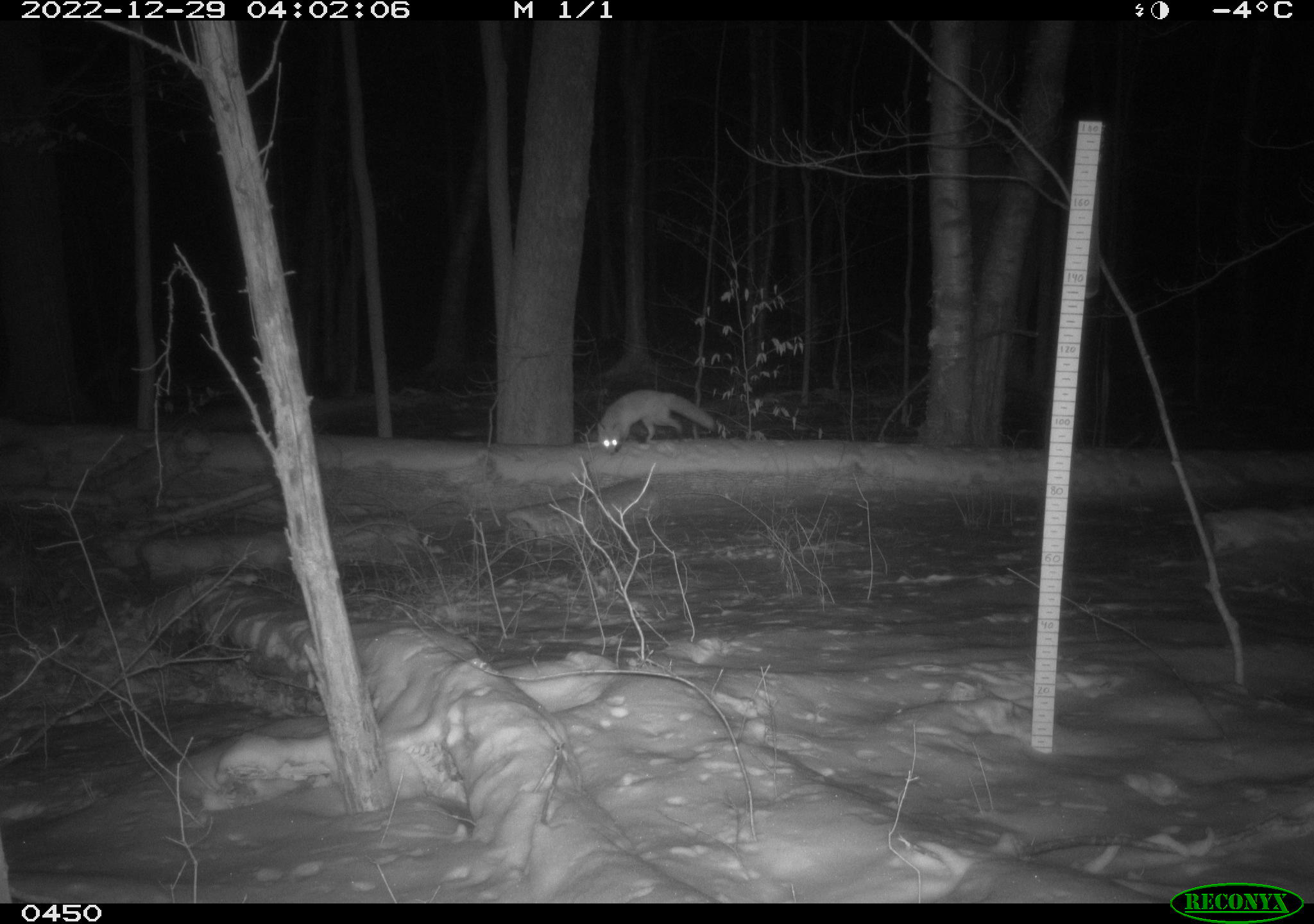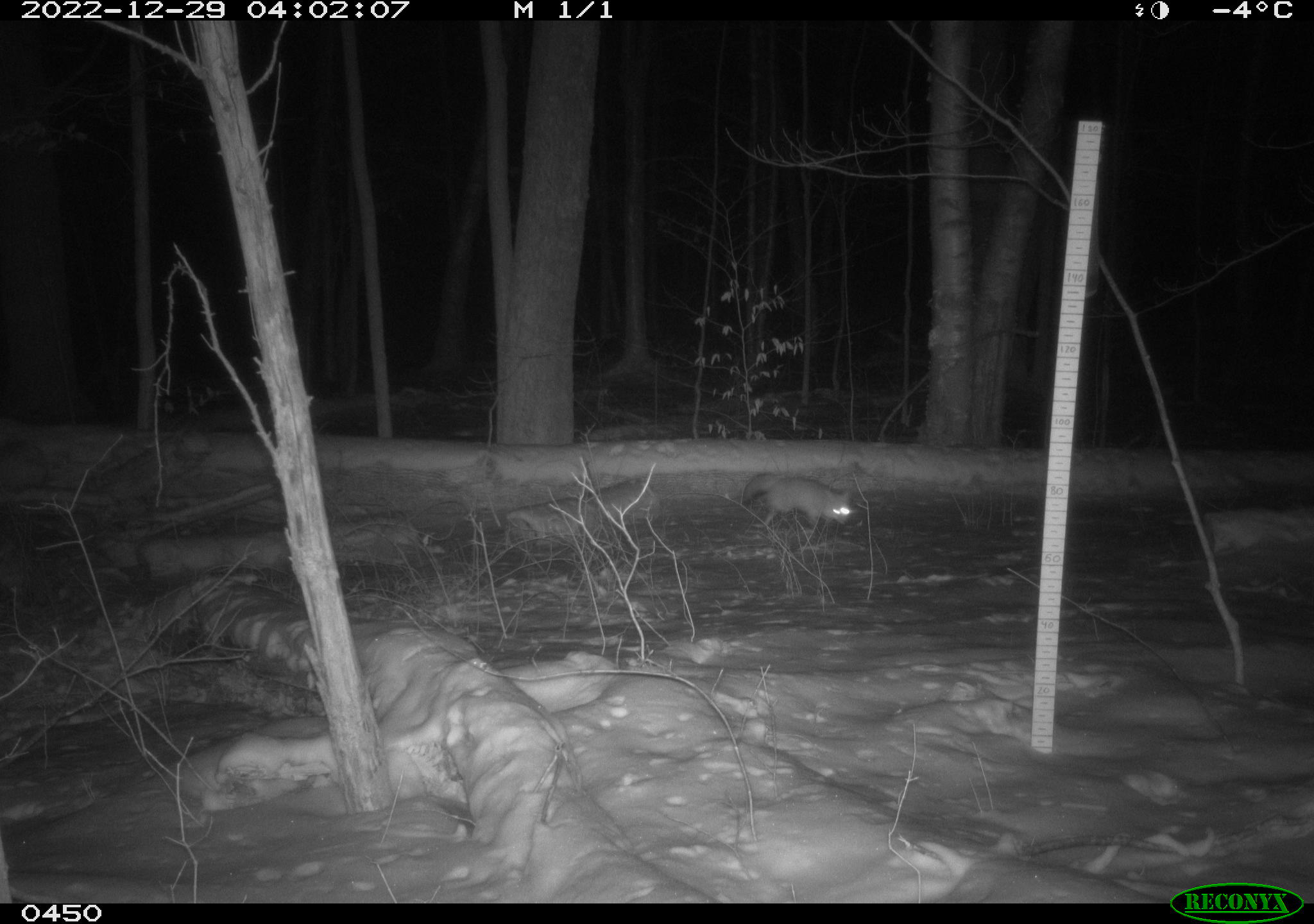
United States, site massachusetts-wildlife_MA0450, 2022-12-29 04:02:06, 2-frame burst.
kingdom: Animalia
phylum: Chordata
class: Mammalia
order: Carnivora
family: Canidae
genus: Urocyon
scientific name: Urocyon cinereoargenteus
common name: gray fox